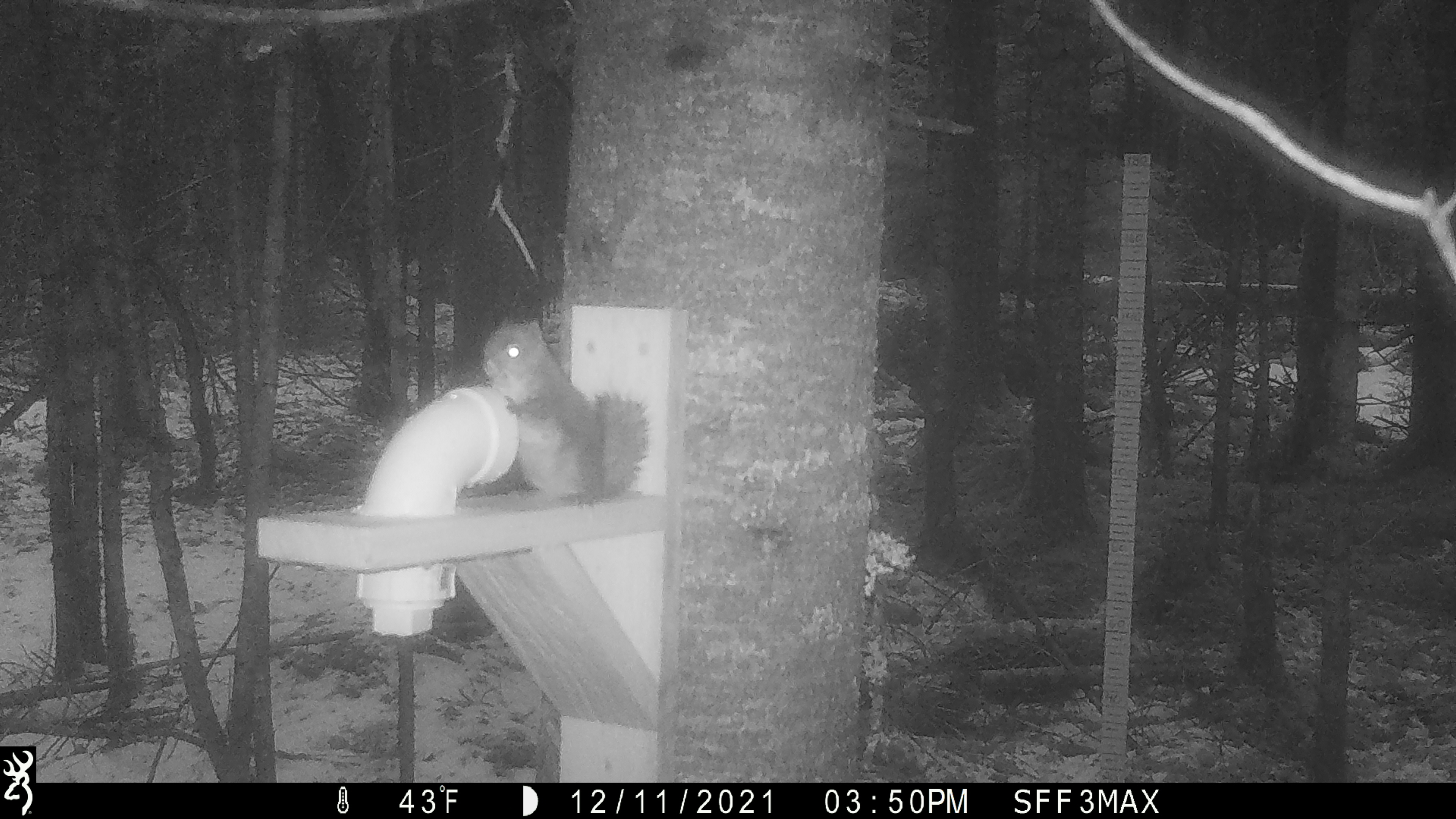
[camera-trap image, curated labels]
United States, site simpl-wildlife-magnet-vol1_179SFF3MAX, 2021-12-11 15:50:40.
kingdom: Animalia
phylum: Chordata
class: Mammalia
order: Rodentia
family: Sciuridae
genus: Tamiasciurus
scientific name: Tamiasciurus hudsonicus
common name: red squirrel